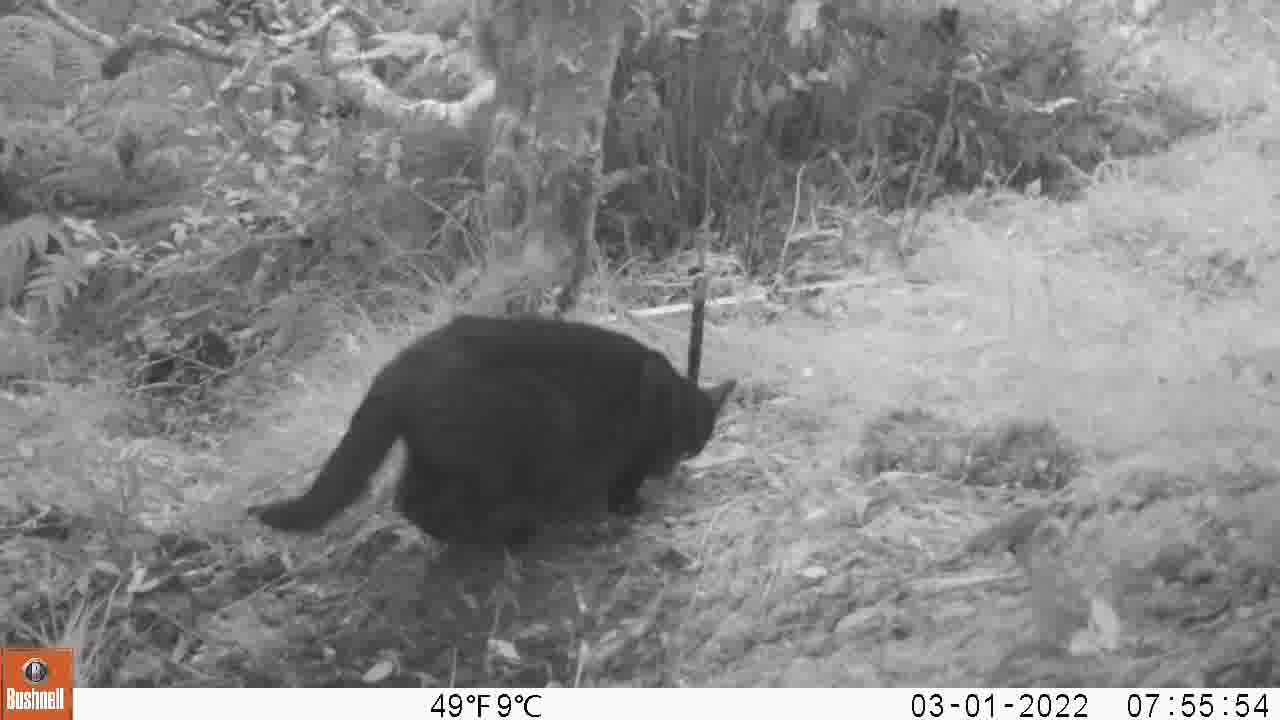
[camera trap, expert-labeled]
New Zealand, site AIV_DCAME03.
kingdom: Animalia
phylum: Chordata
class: Mammalia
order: Carnivora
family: Felidae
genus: Felis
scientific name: Felis catus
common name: domestic cat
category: cat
Cat (domestic cat) (Felis catus).